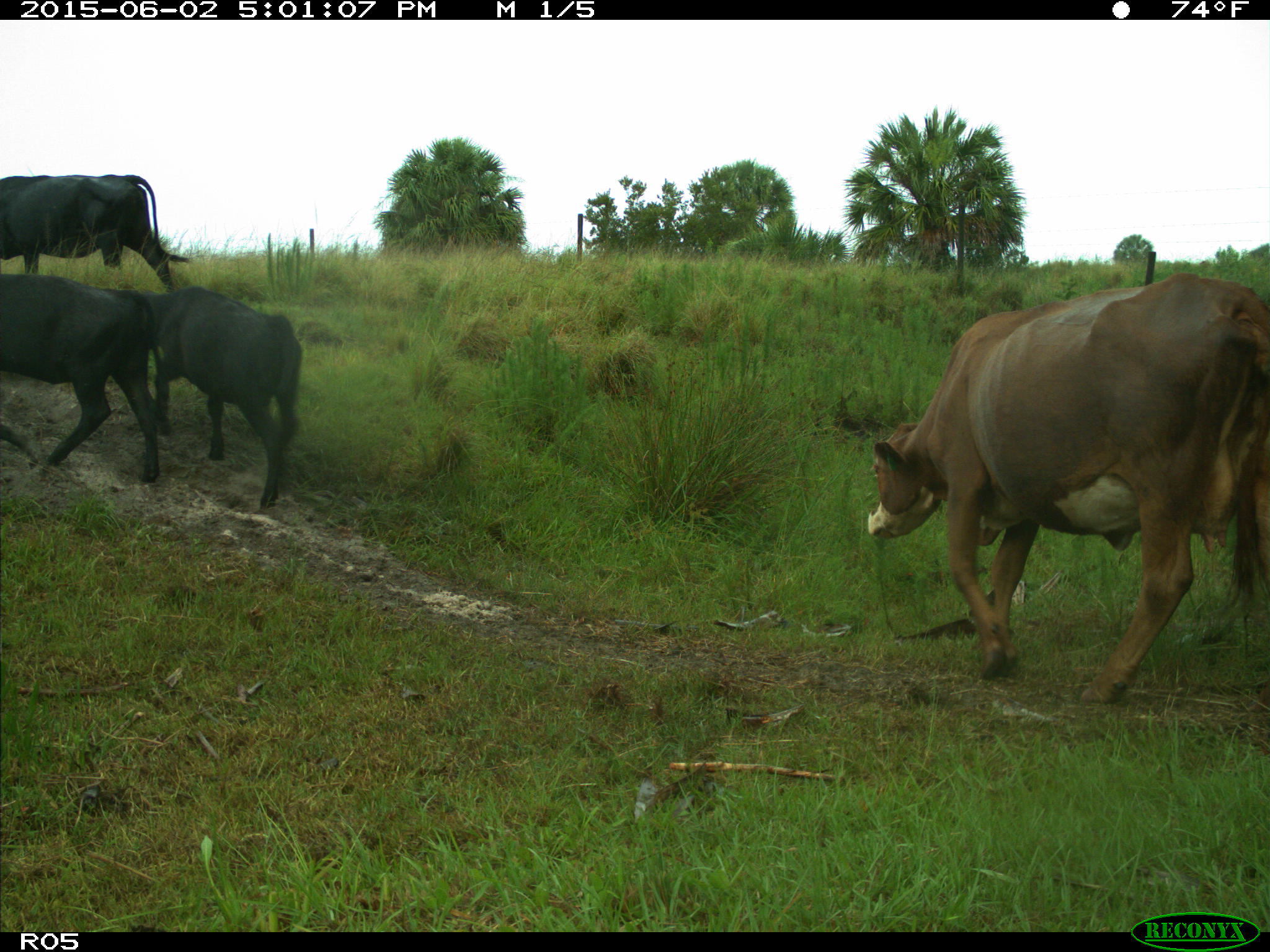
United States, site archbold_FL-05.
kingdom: Animalia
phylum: Chordata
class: Mammalia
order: Artiodactyla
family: Bovidae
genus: Bos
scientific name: Bos taurus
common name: domestic cow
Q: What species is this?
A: Bos taurus (domestic cow).